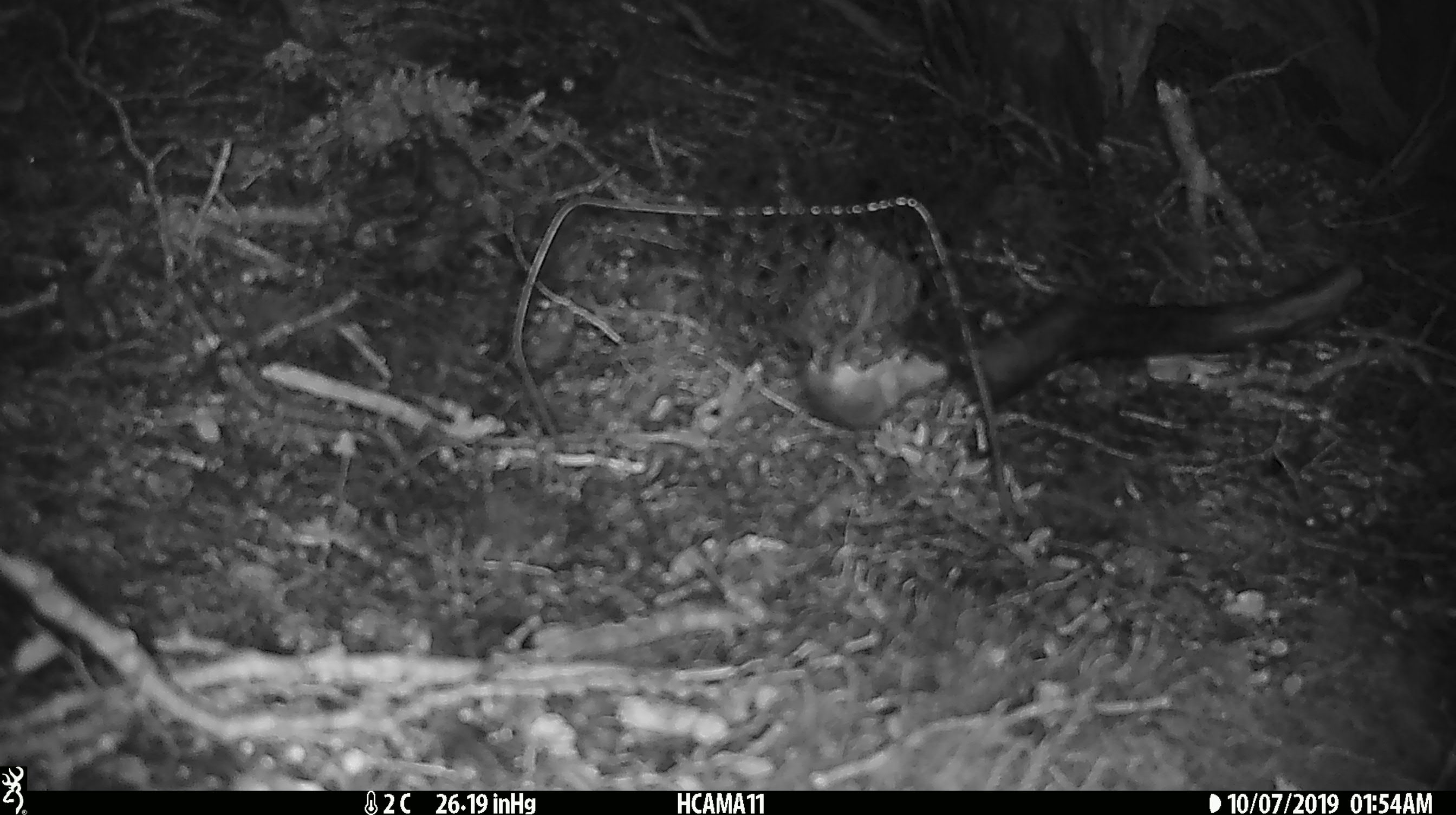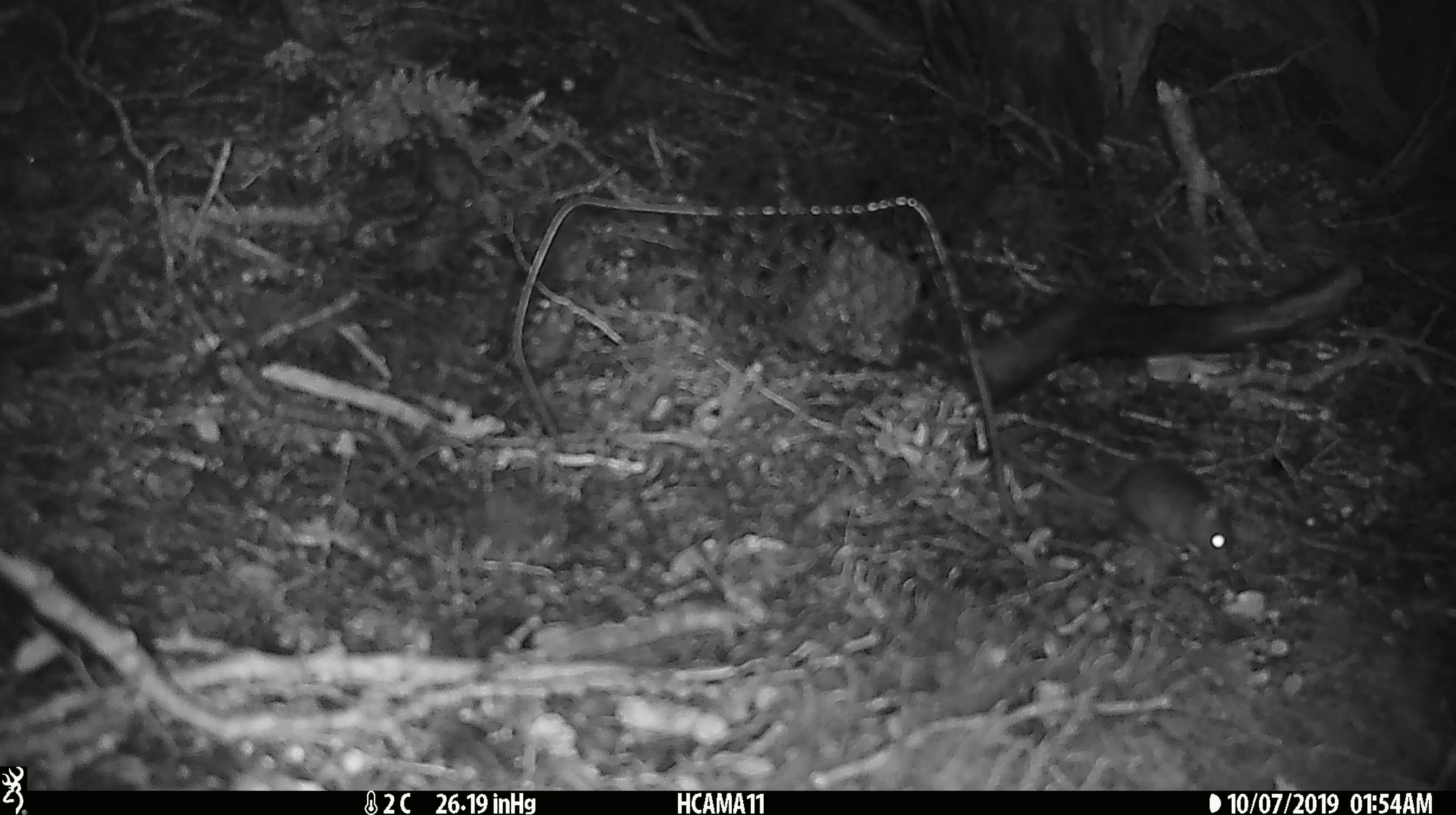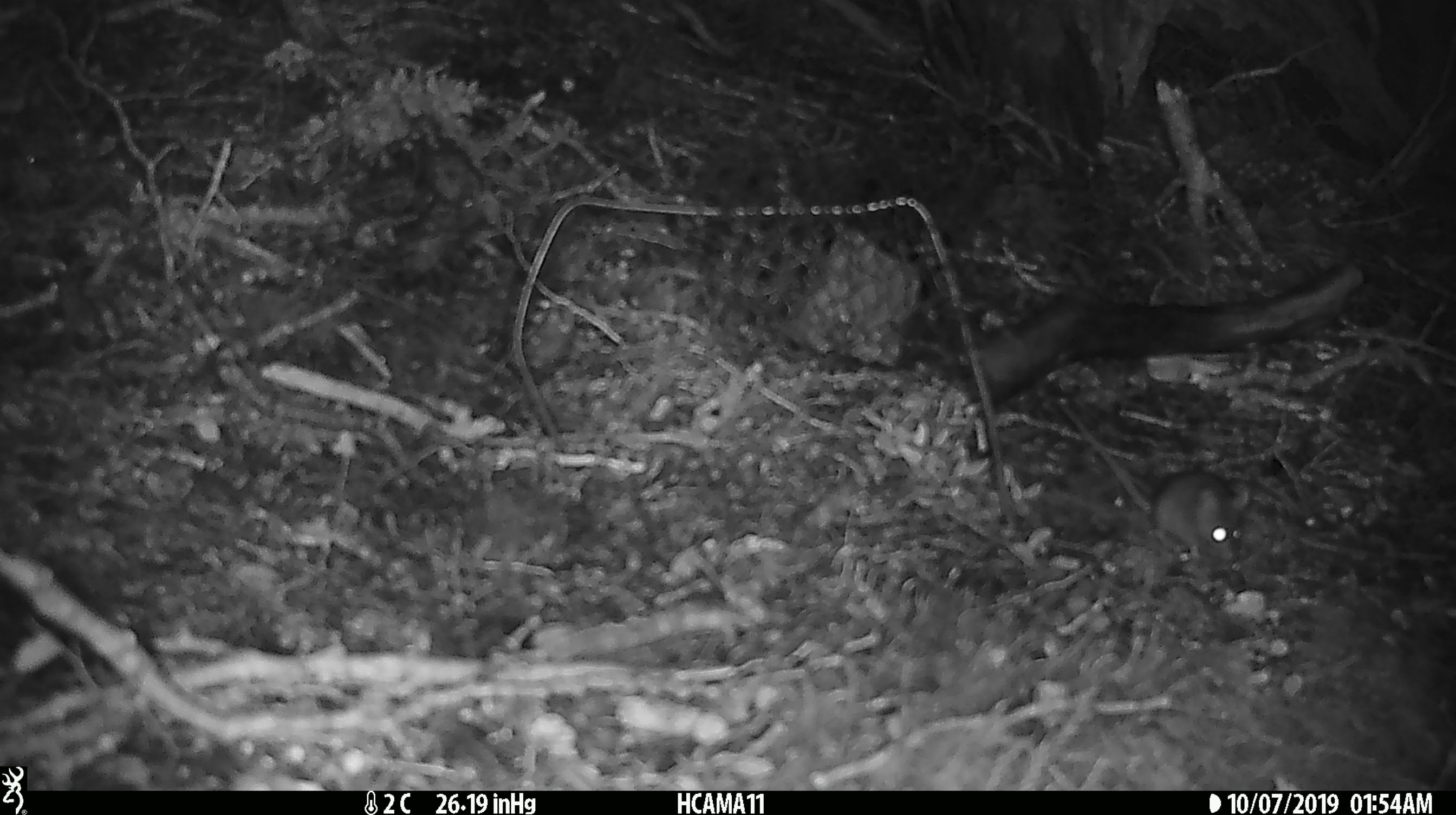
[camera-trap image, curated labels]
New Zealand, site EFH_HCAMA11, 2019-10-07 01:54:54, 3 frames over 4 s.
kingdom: Animalia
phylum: Chordata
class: Mammalia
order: Rodentia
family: Muridae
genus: Mus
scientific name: Mus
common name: mouse